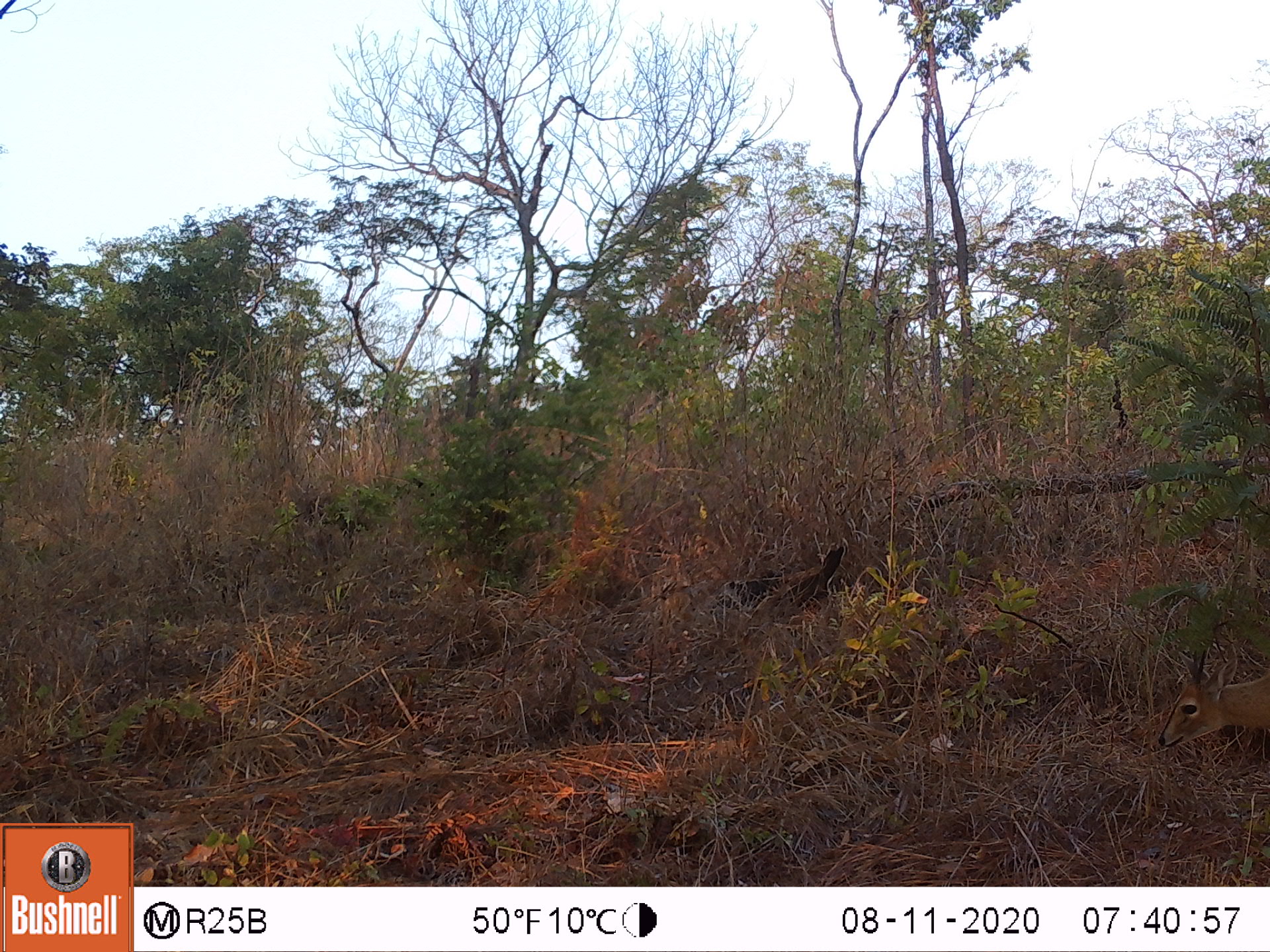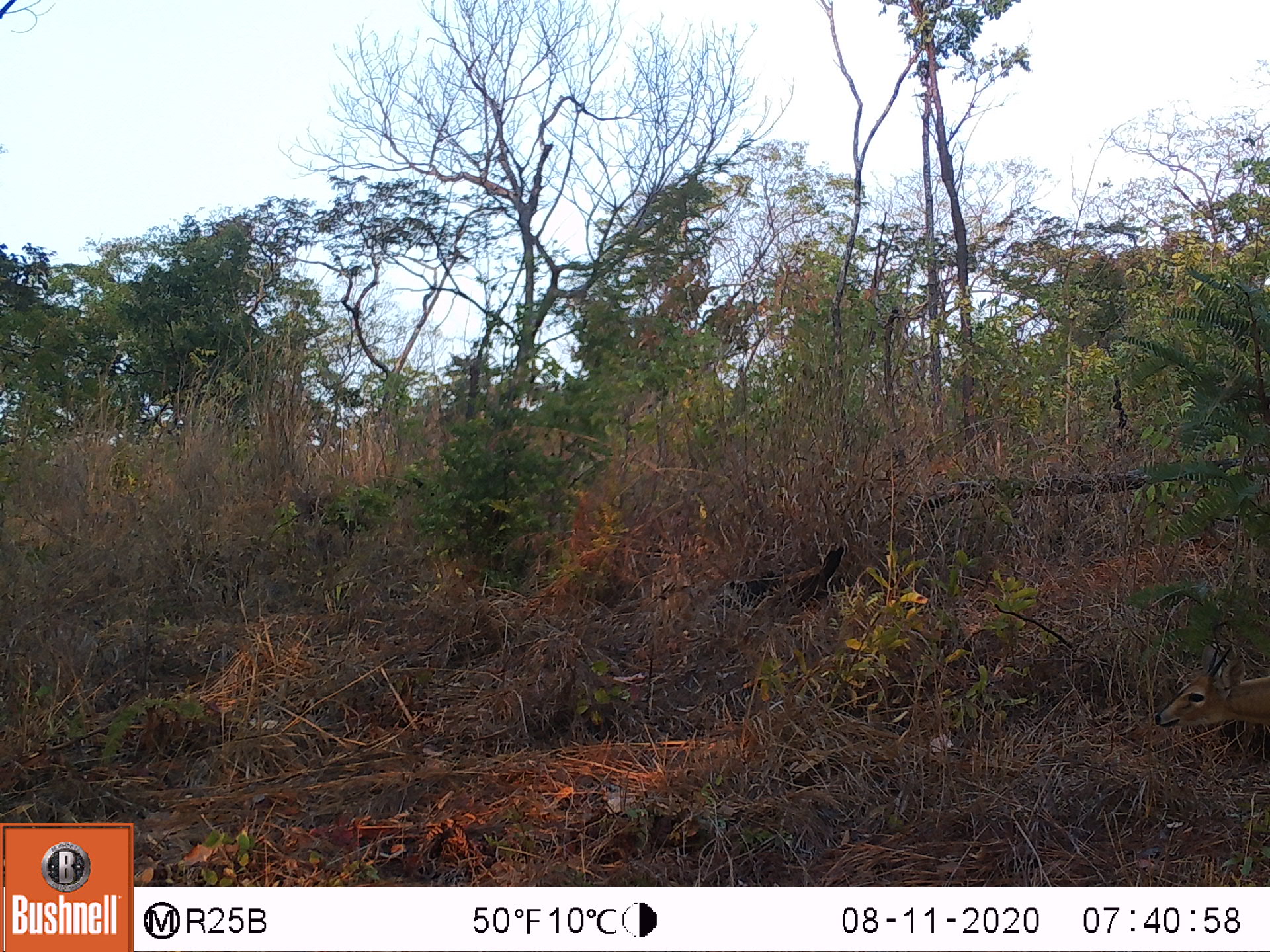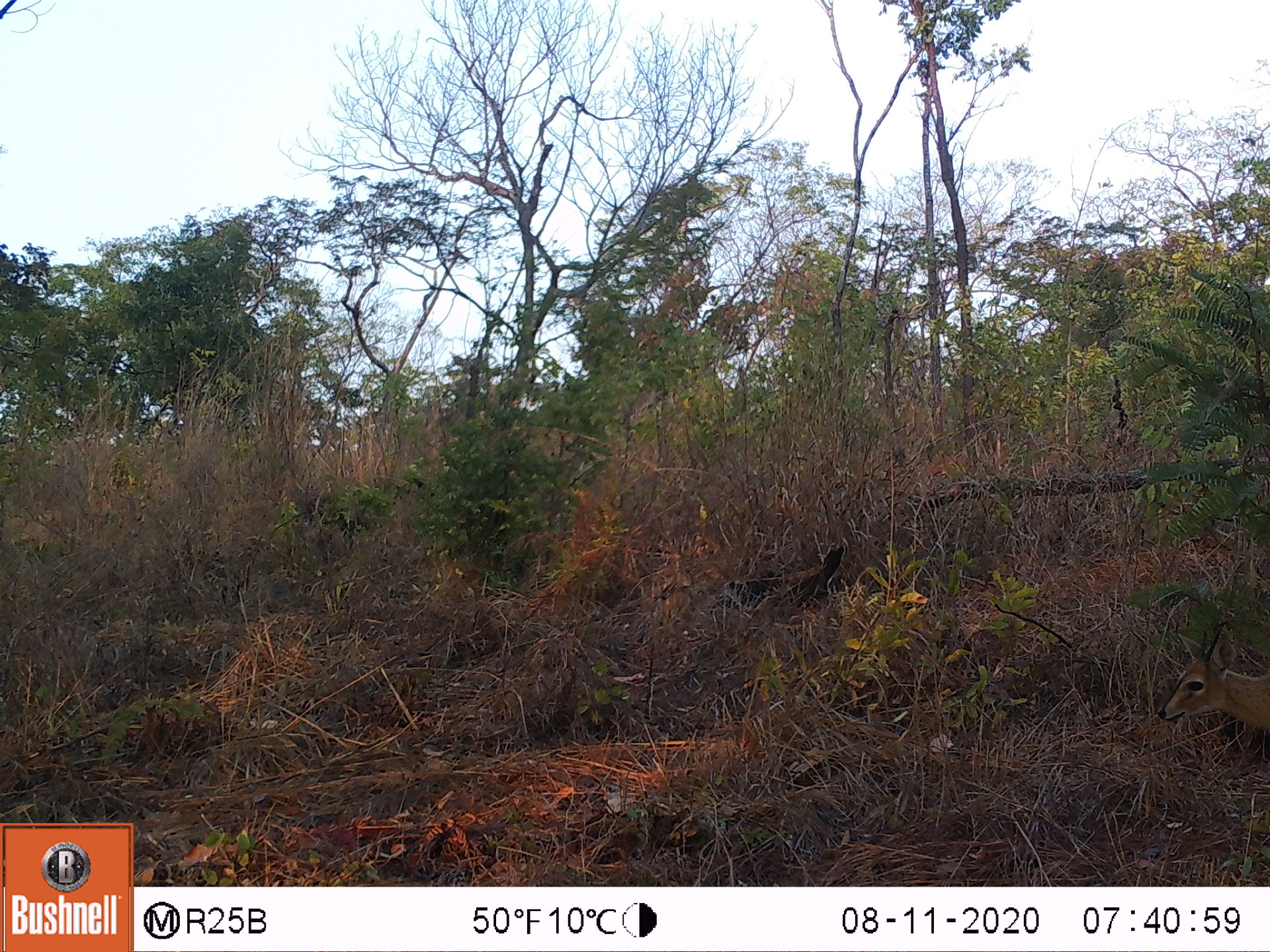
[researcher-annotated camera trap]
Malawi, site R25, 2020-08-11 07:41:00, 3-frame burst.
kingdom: Animalia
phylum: Chordata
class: Mammalia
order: Artiodactyla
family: Bovidae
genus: Sylvicapra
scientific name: Sylvicapra grimmia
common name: common duiker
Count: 1.